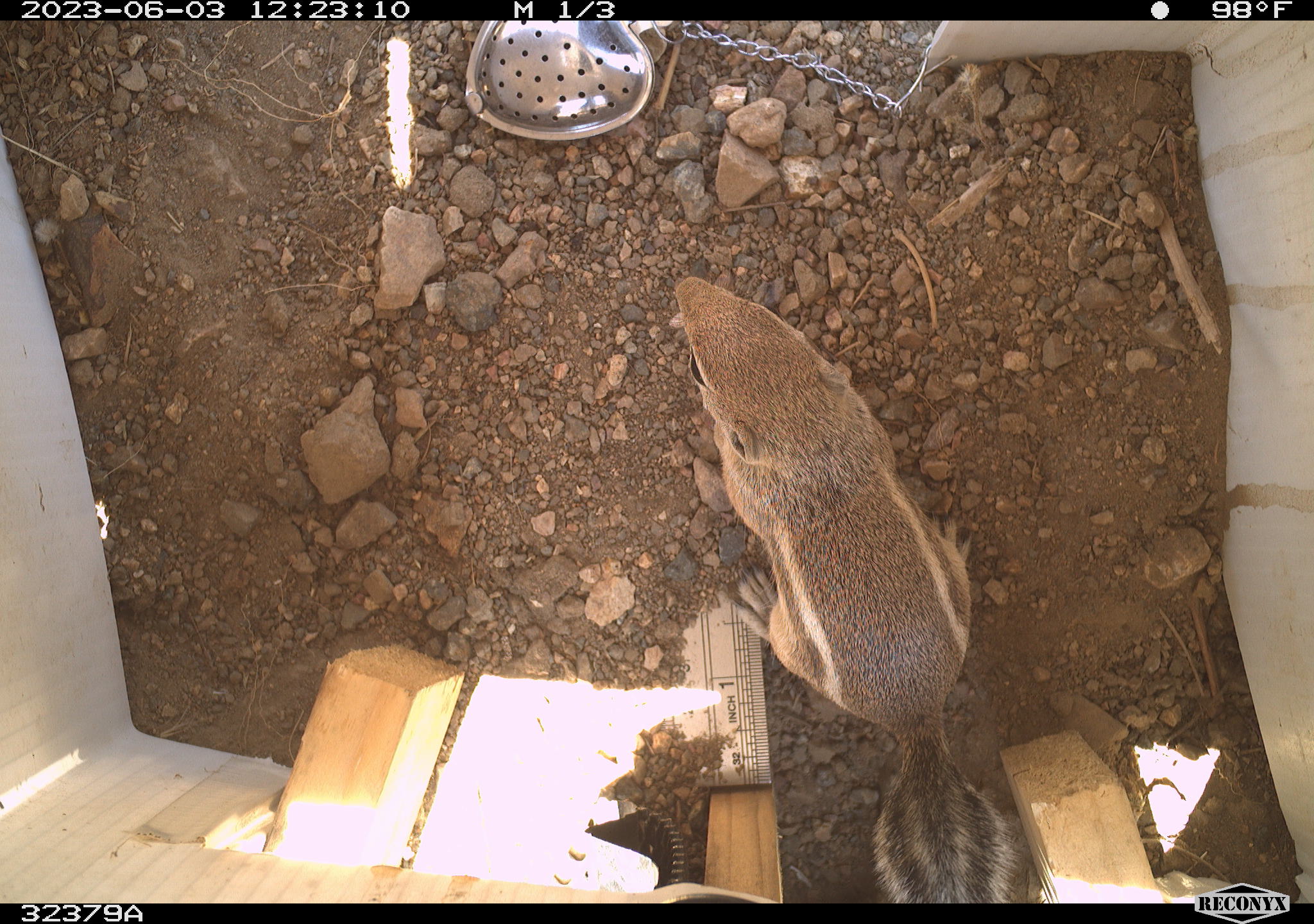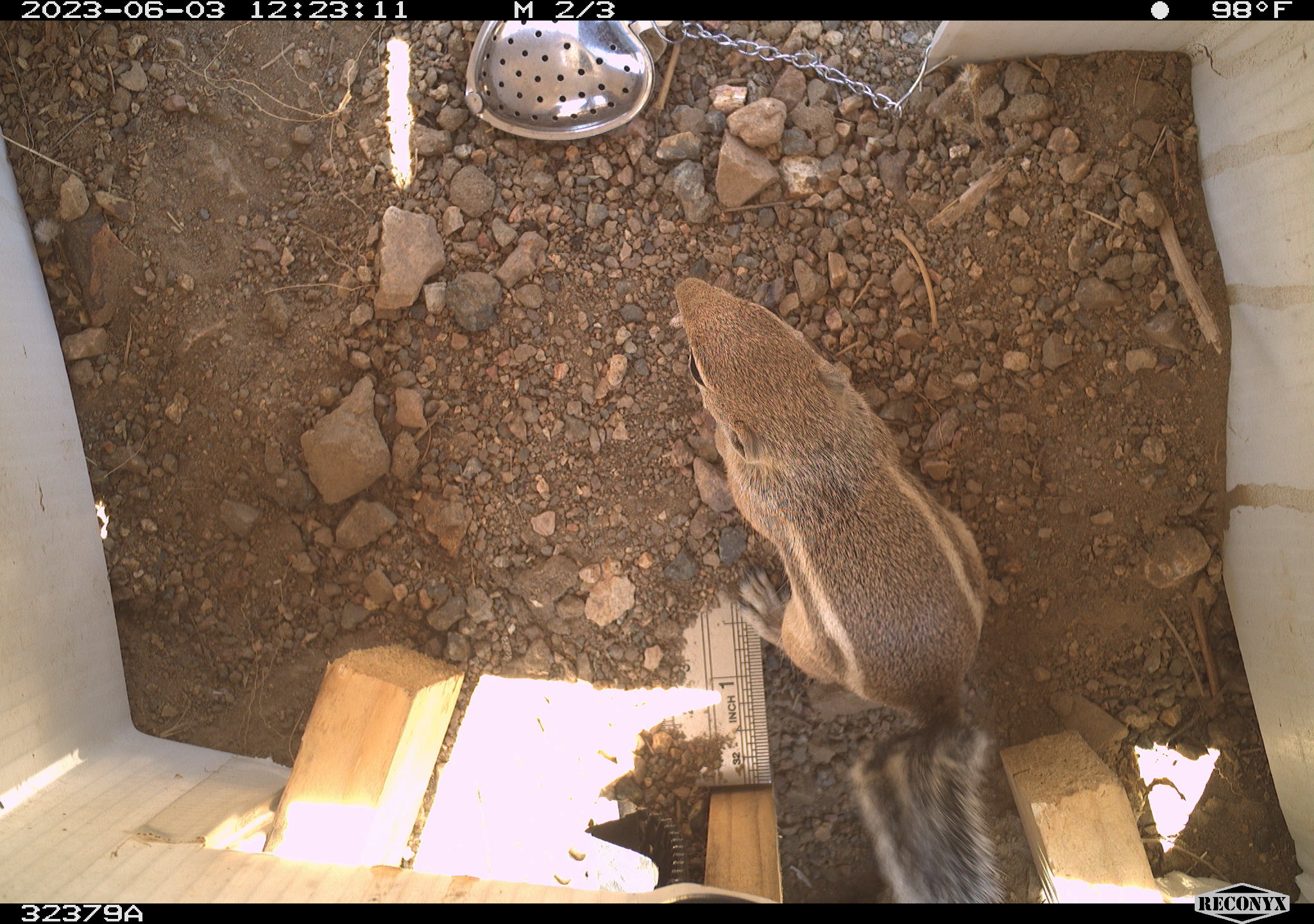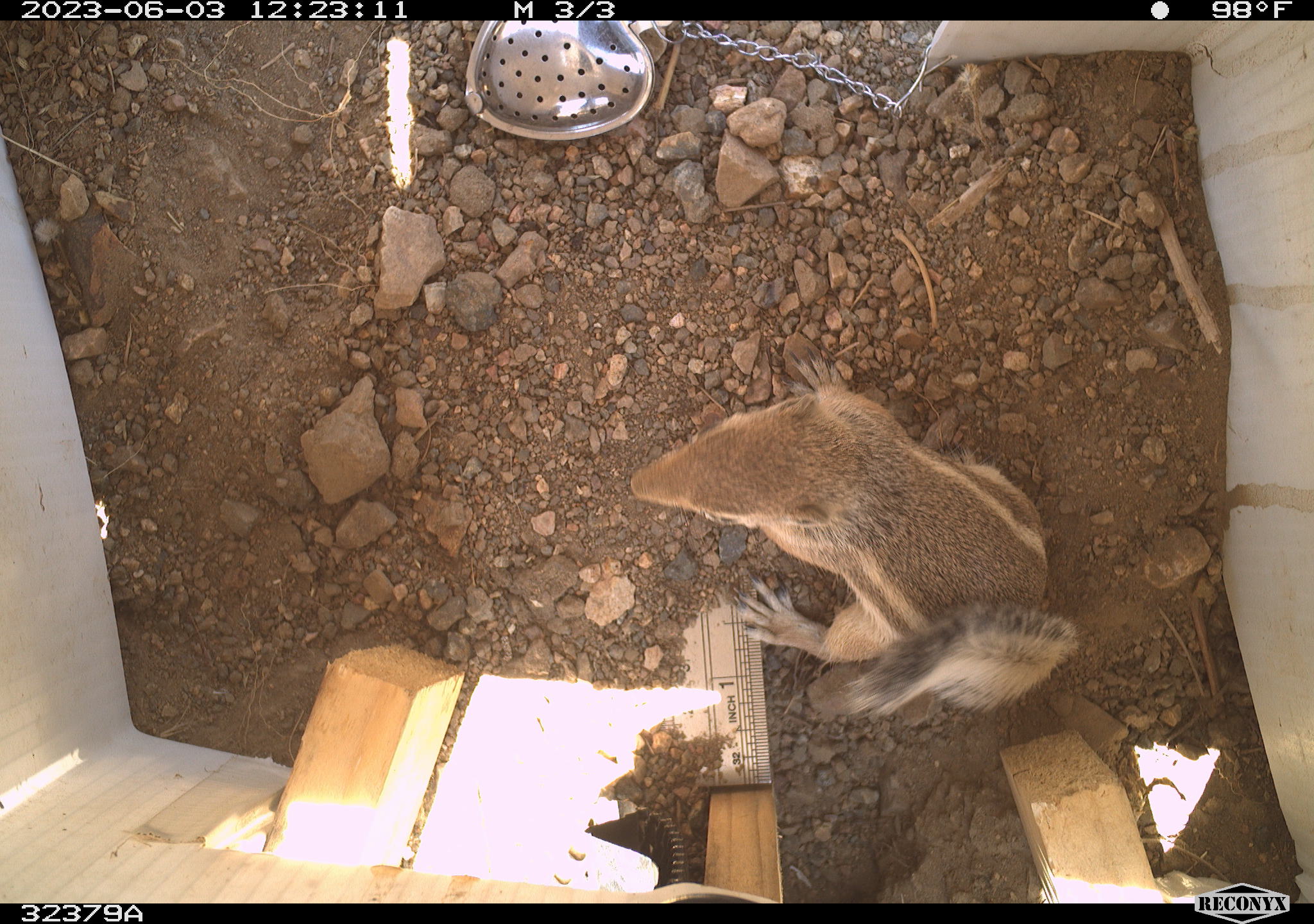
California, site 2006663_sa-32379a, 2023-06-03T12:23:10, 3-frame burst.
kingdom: Animalia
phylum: Chordata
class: Mammalia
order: Rodentia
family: Sciuridae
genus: Ammospermophilus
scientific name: Ammospermophilus leucurus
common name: white-tailed antelope squirrel